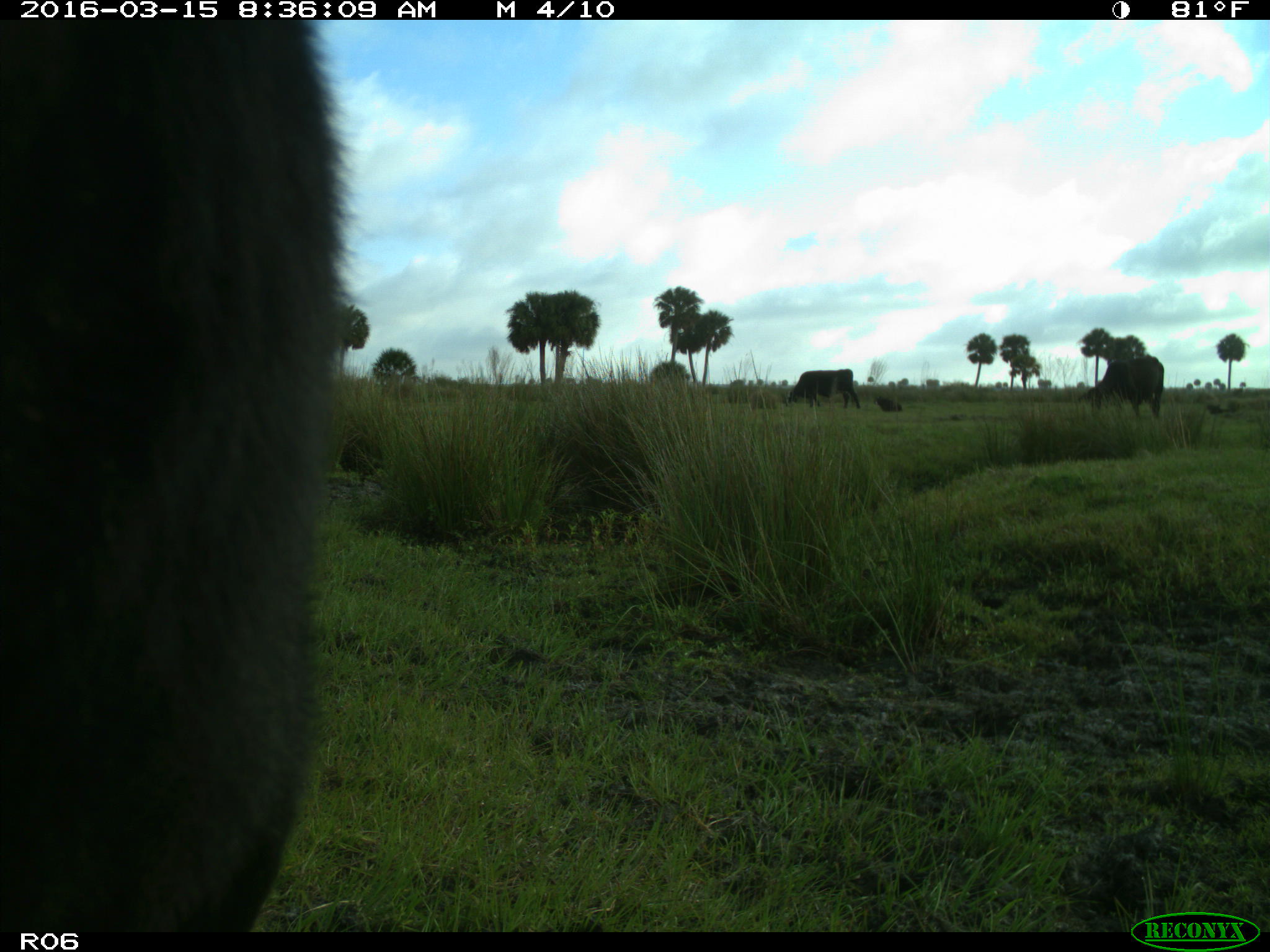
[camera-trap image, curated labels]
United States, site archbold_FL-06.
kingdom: Animalia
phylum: Chordata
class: Mammalia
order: Artiodactyla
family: Bovidae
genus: Bos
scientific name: Bos taurus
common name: domestic cow